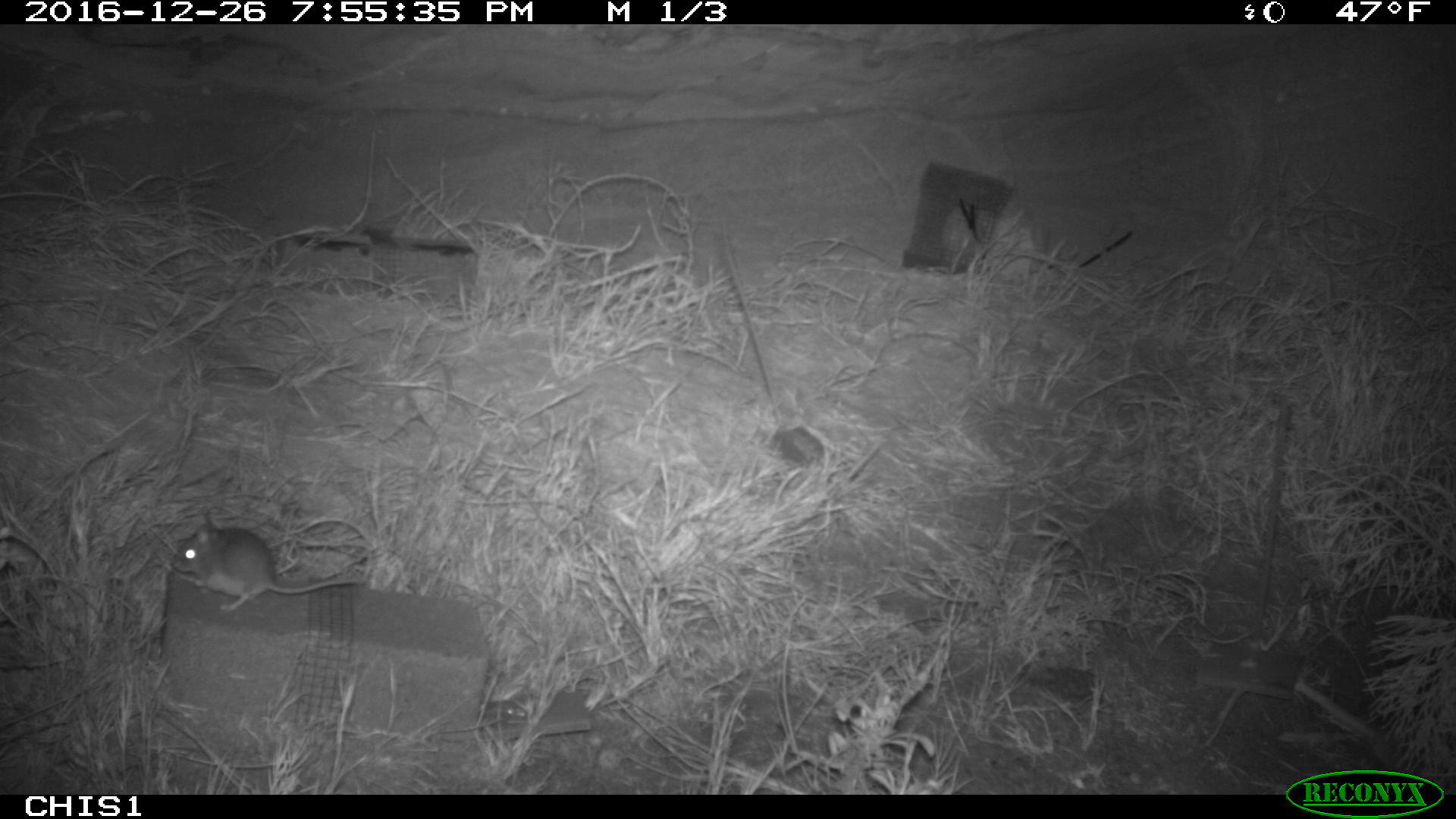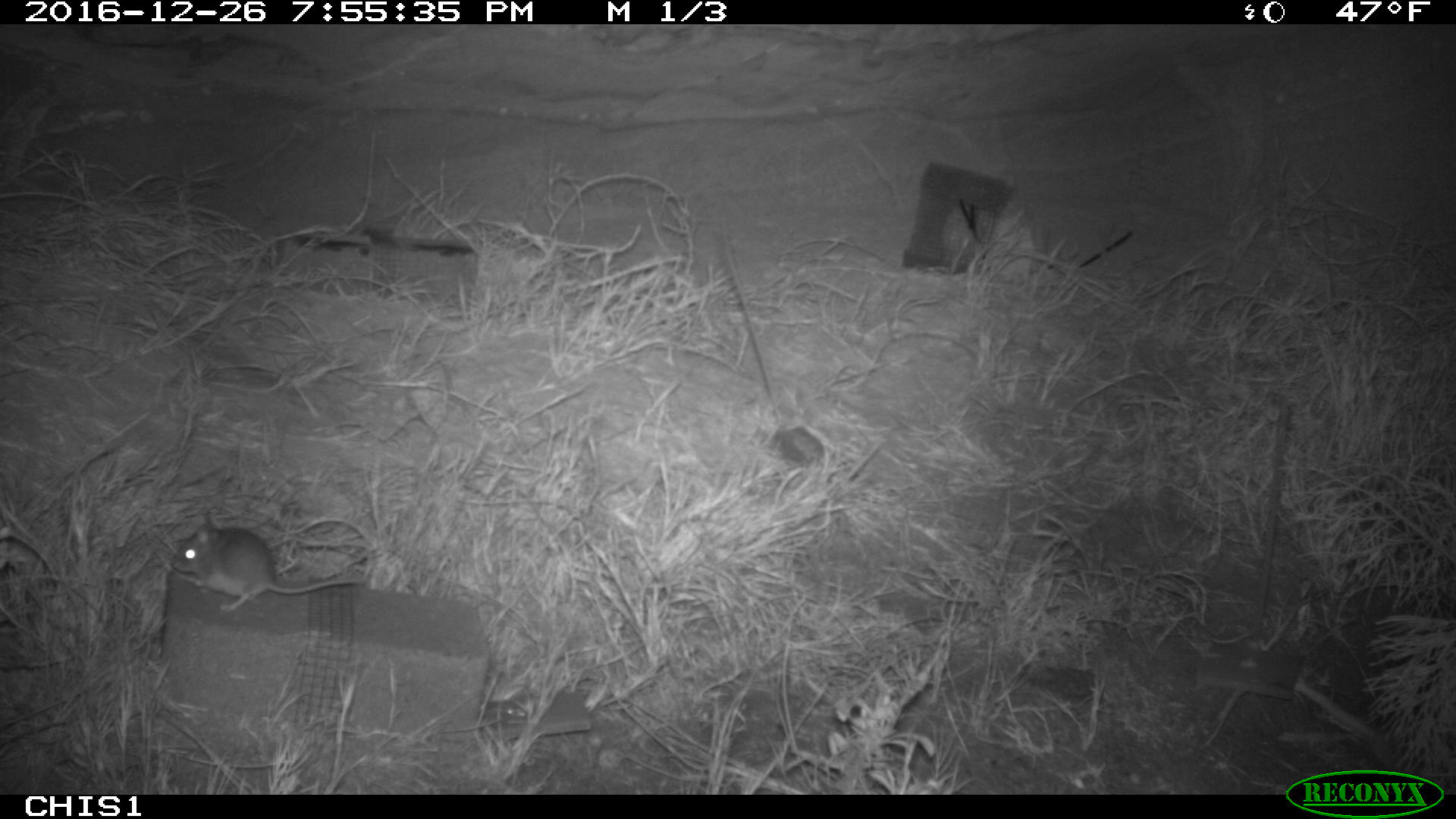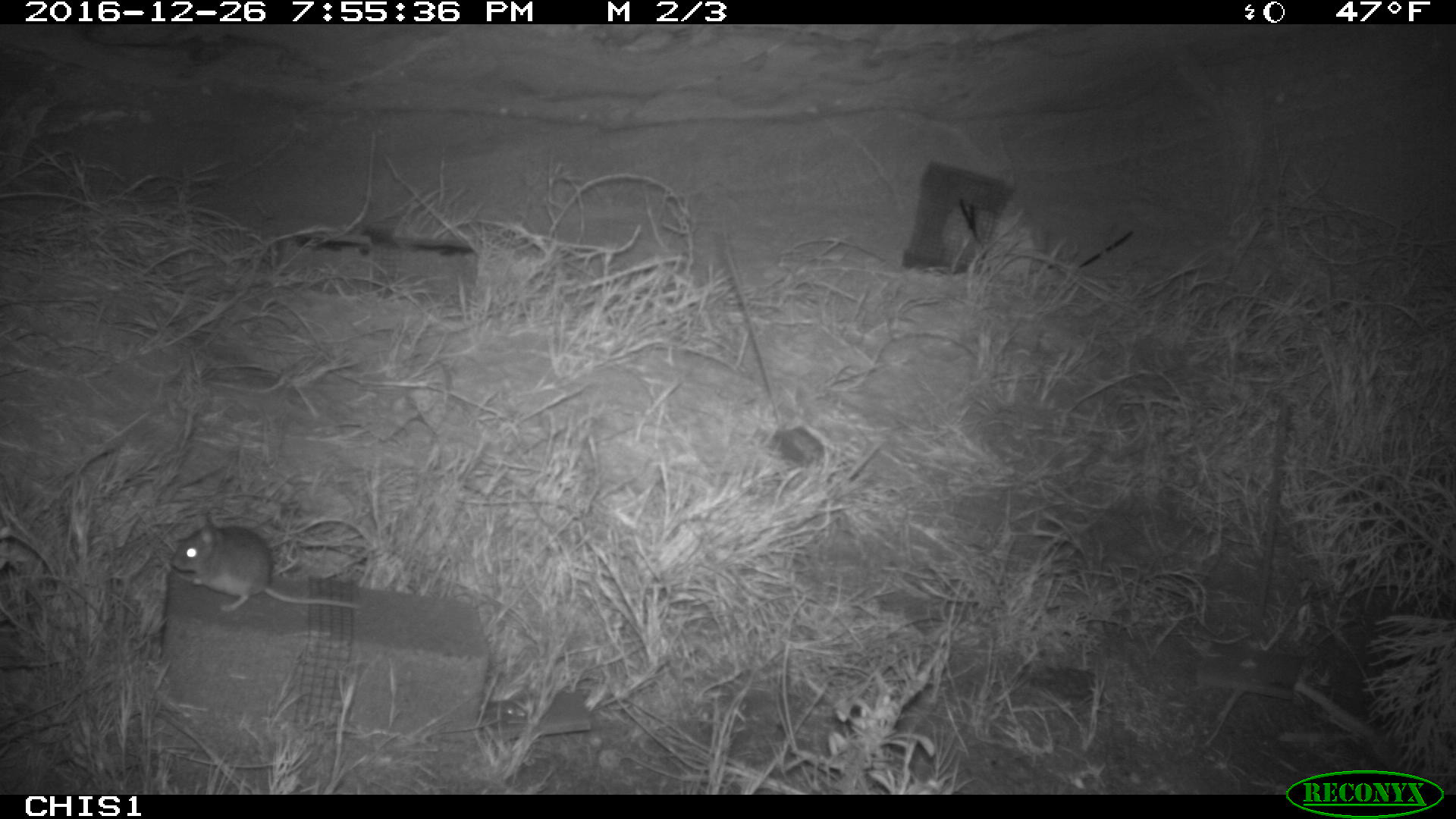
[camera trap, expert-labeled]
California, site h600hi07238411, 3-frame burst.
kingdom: Animalia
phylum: Chordata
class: Mammalia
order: Rodentia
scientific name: Rodentia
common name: rodent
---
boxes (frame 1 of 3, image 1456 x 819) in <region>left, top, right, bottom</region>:
rodent: <region>173, 519, 365, 611</region>; <region>503, 703, 526, 717</region>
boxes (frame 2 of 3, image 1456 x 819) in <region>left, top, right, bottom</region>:
rodent: <region>171, 527, 364, 611</region>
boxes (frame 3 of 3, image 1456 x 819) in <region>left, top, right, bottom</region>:
rodent: <region>171, 513, 360, 610</region>